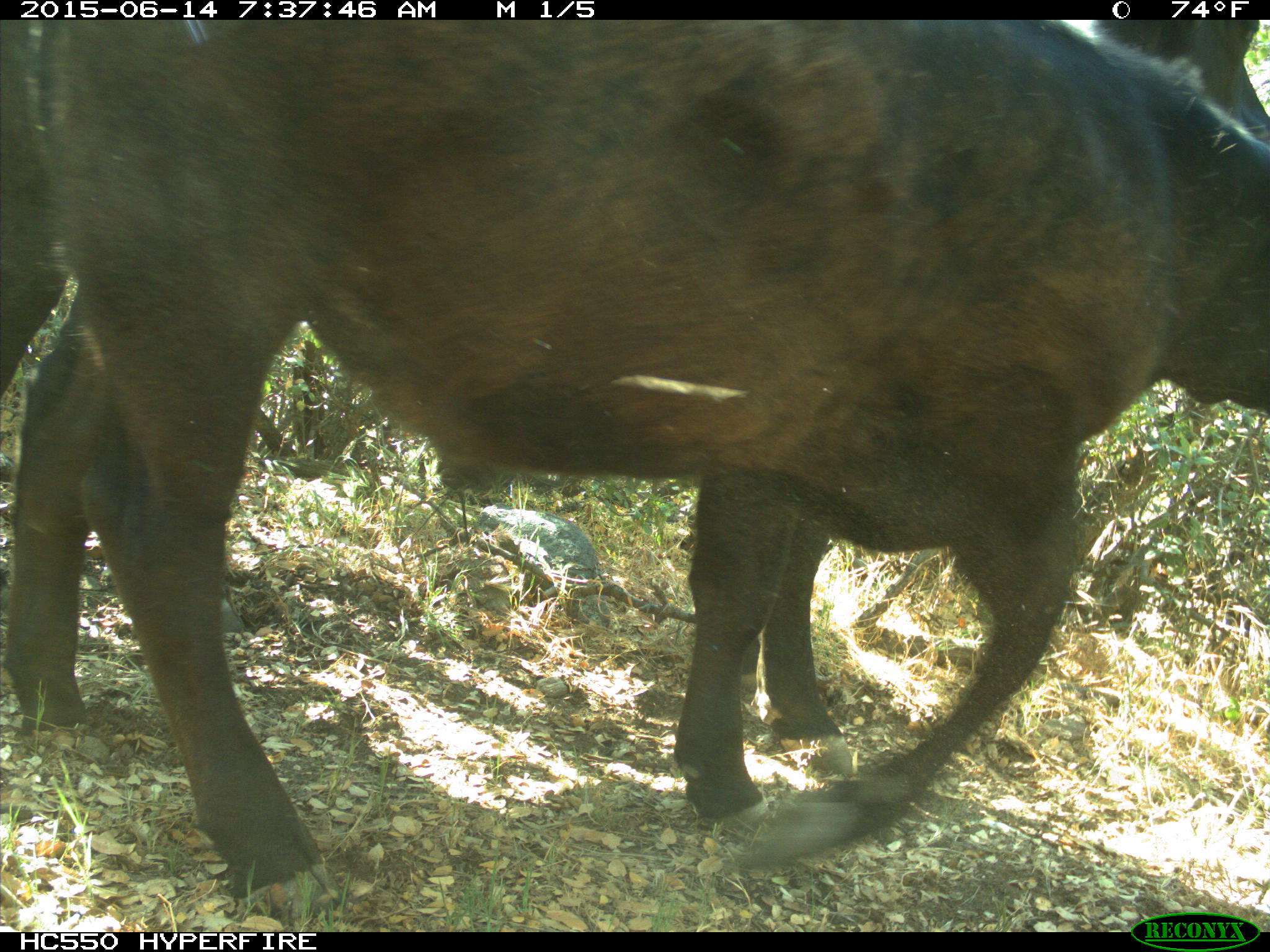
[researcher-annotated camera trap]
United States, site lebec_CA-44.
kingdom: Animalia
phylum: Chordata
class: Mammalia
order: Artiodactyla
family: Bovidae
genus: Bos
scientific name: Bos taurus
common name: domestic cow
Bos taurus (domestic cow).